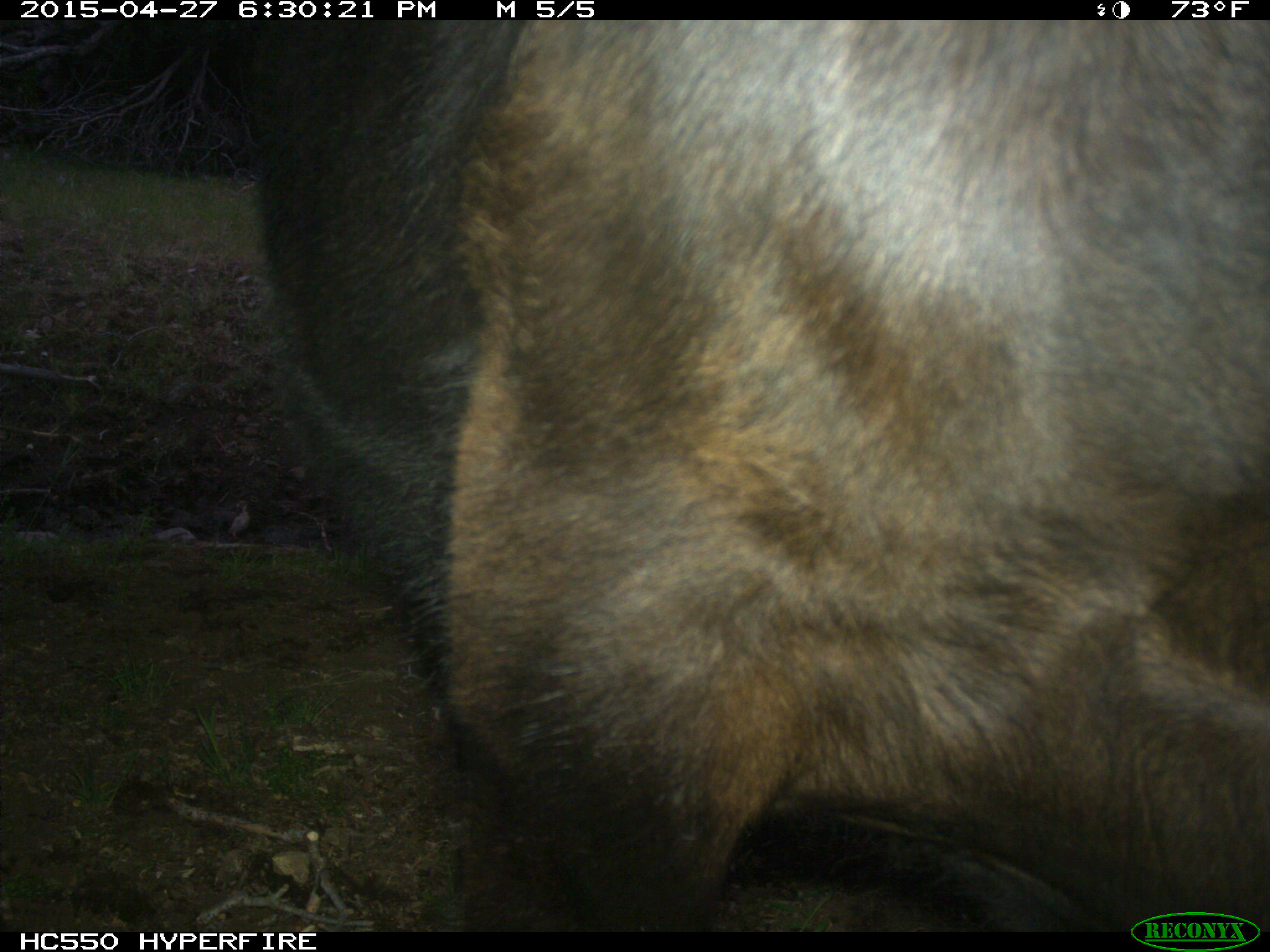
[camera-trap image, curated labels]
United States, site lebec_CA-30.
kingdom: Animalia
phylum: Chordata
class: Mammalia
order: Artiodactyla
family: Bovidae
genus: Bos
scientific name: Bos taurus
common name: domestic cow